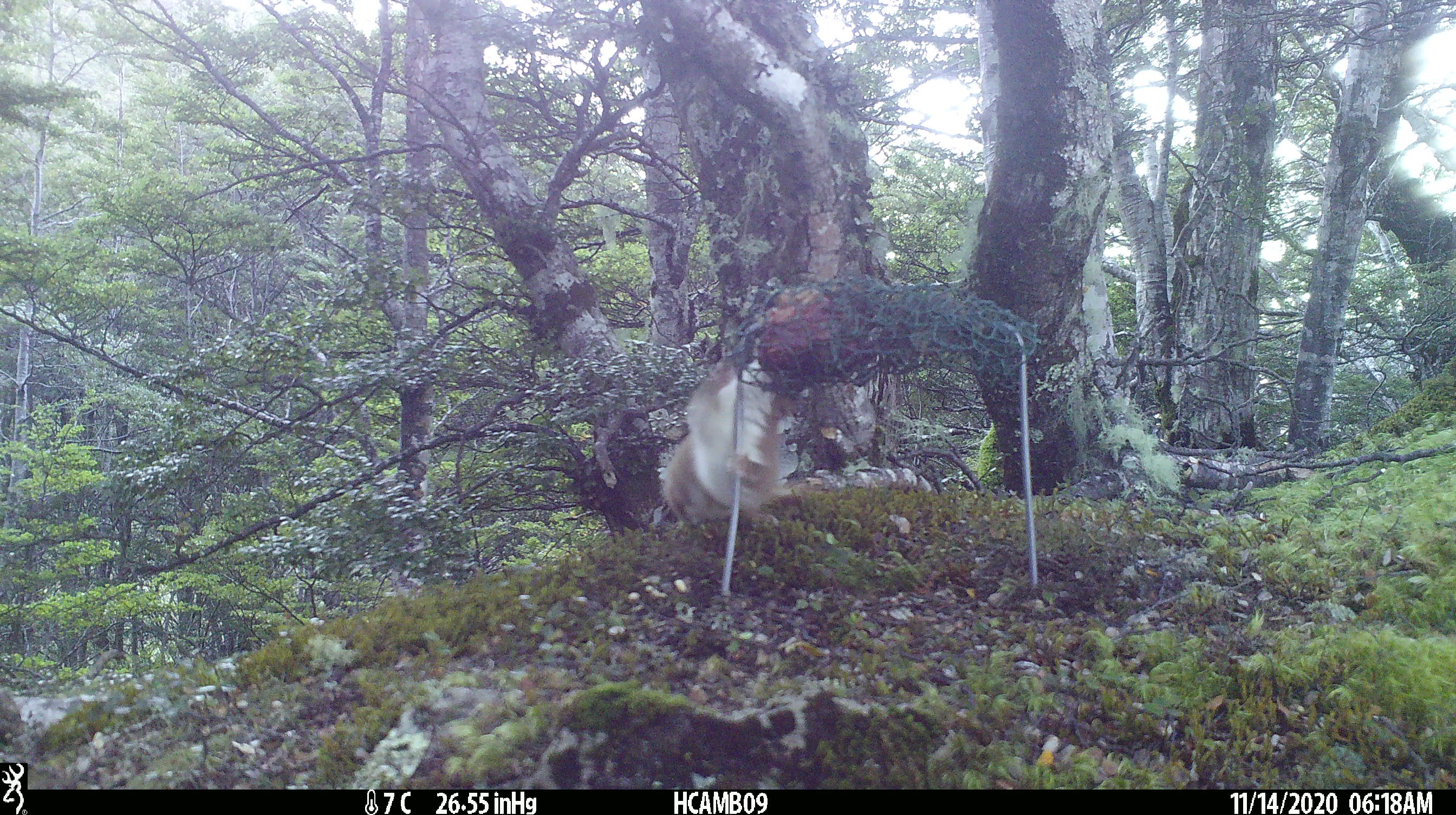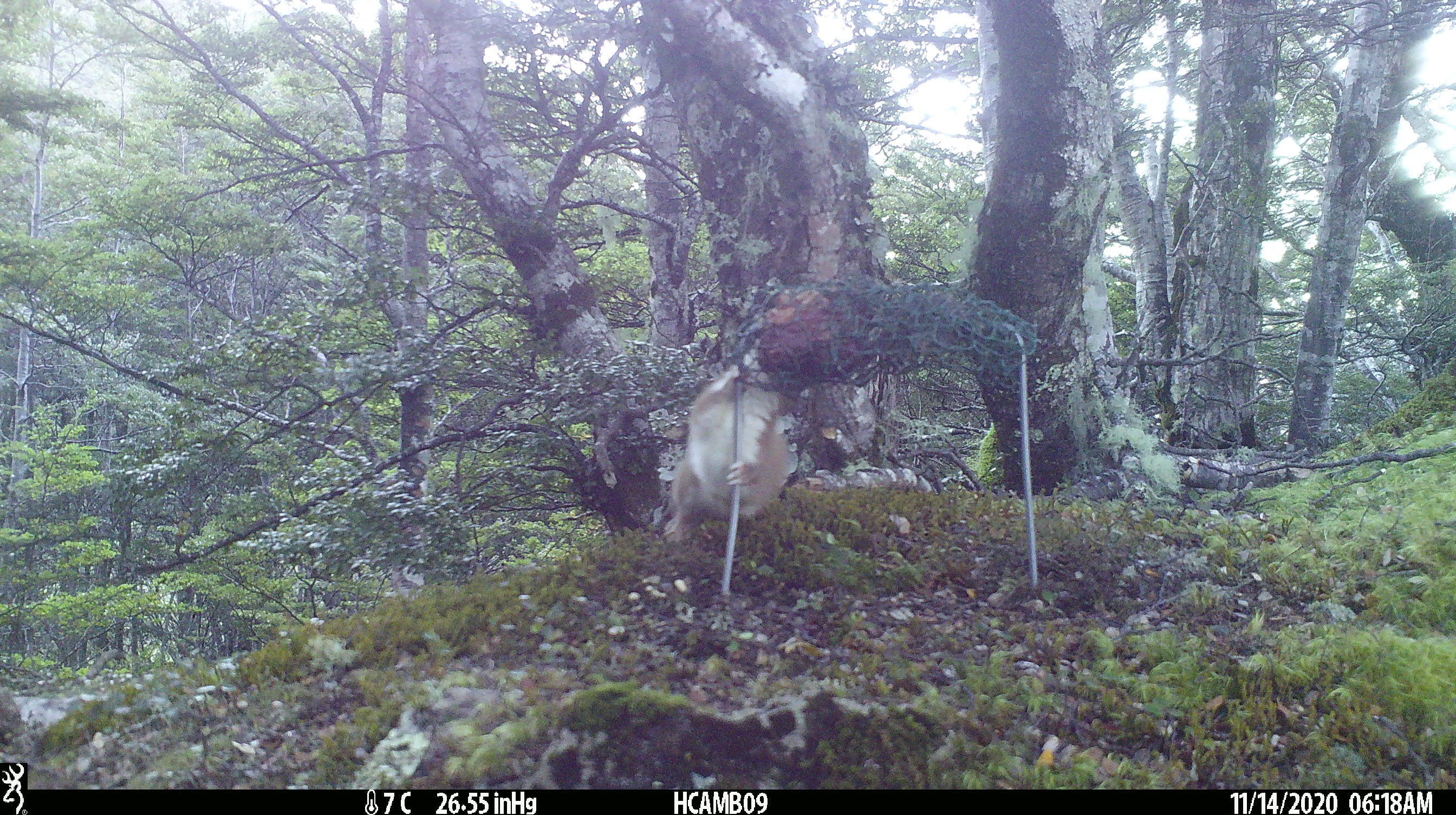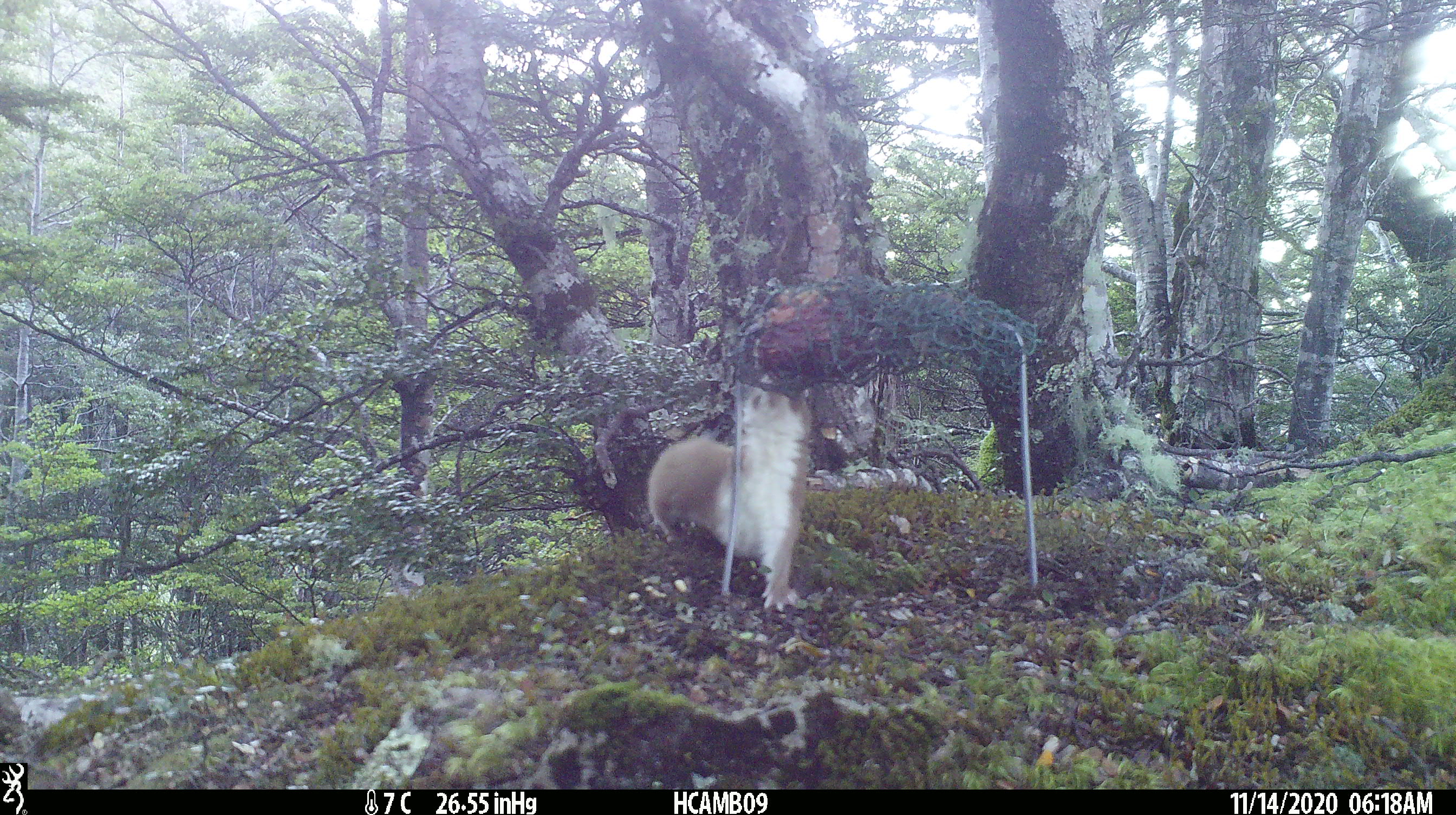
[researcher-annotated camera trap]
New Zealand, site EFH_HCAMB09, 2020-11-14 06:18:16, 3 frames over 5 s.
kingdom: Animalia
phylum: Chordata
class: Mammalia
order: Carnivora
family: Mustelidae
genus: Mustela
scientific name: Mustela nivalis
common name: least weasel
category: weasel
Weasel (least weasel) (Mustela nivalis).